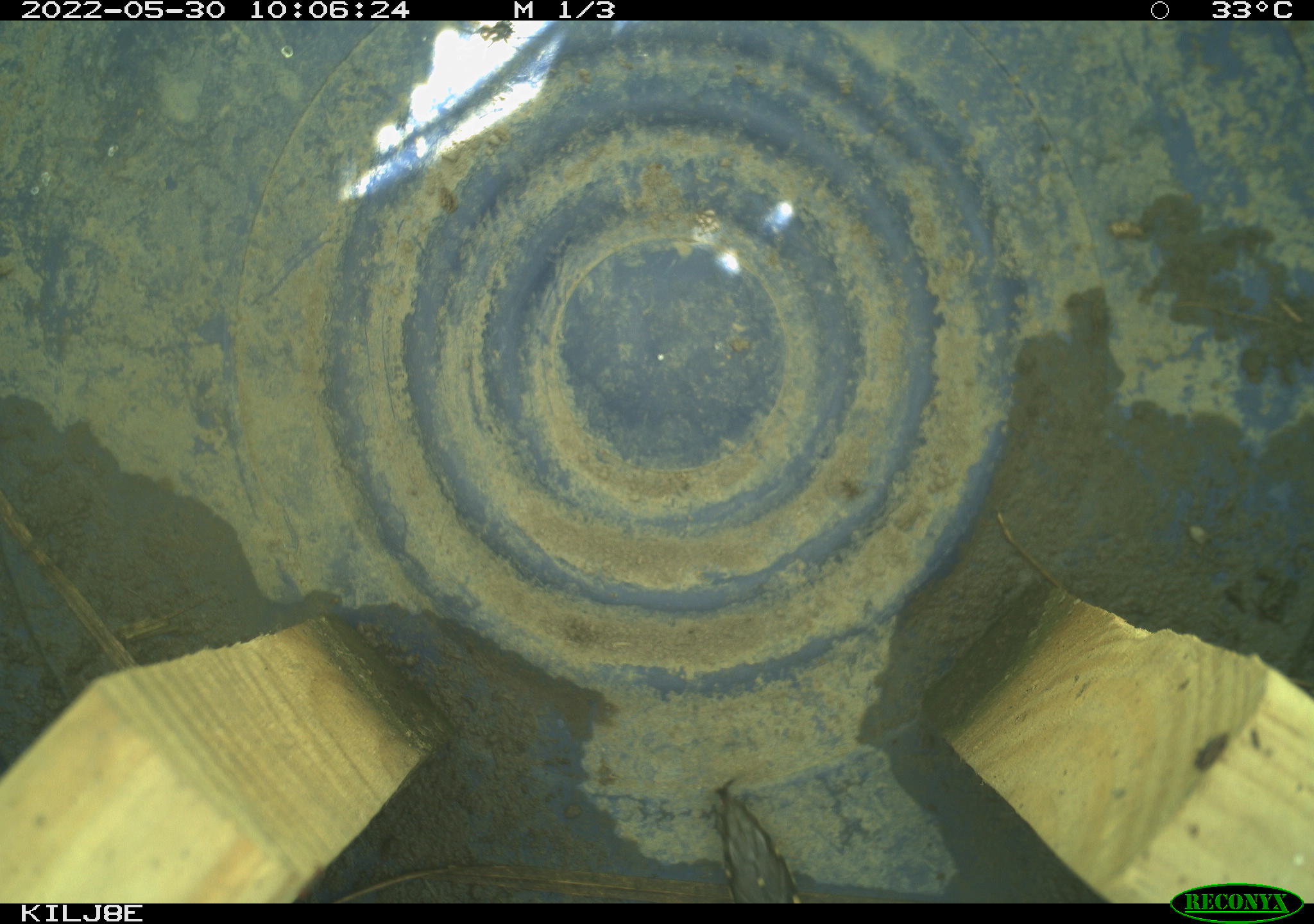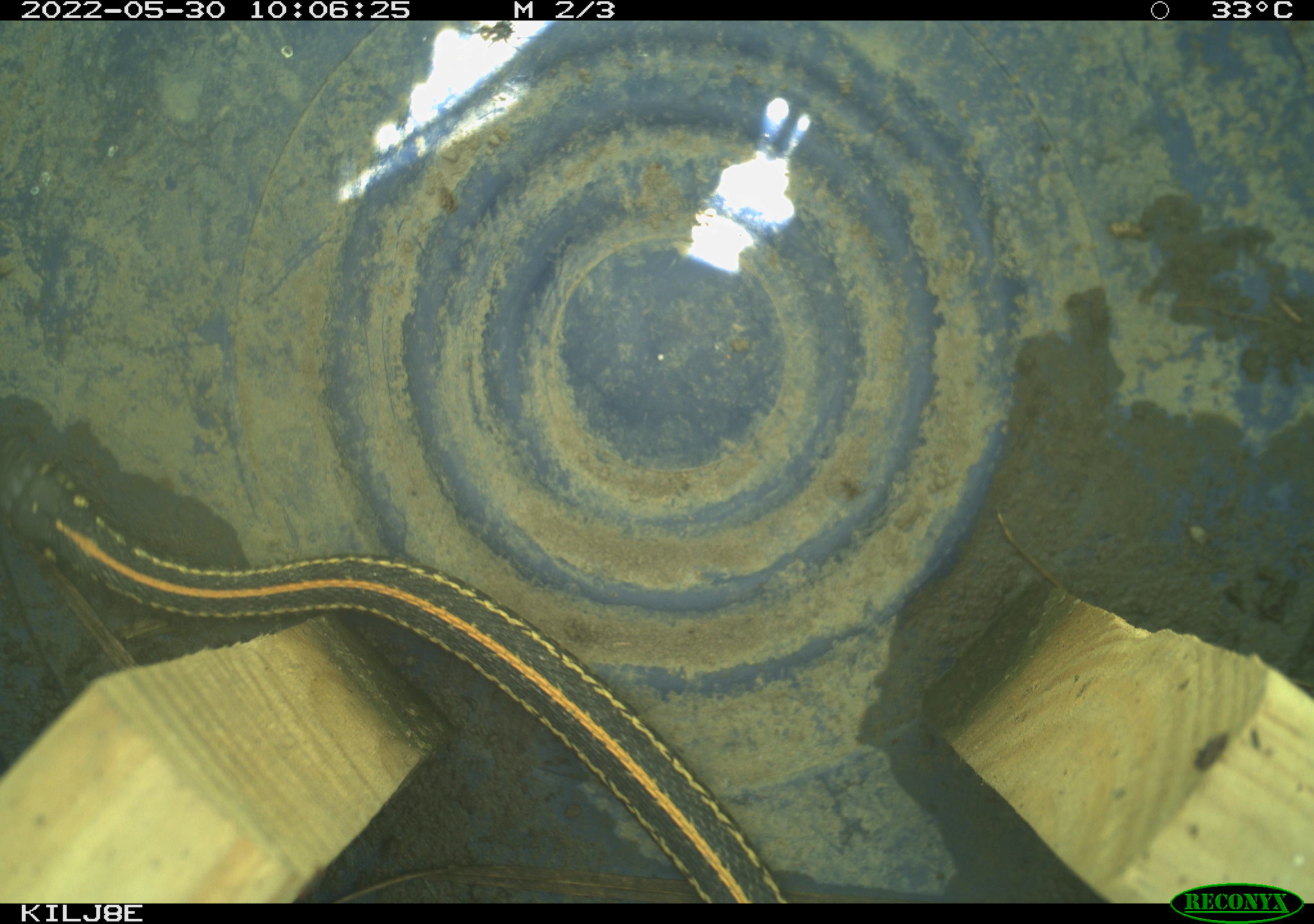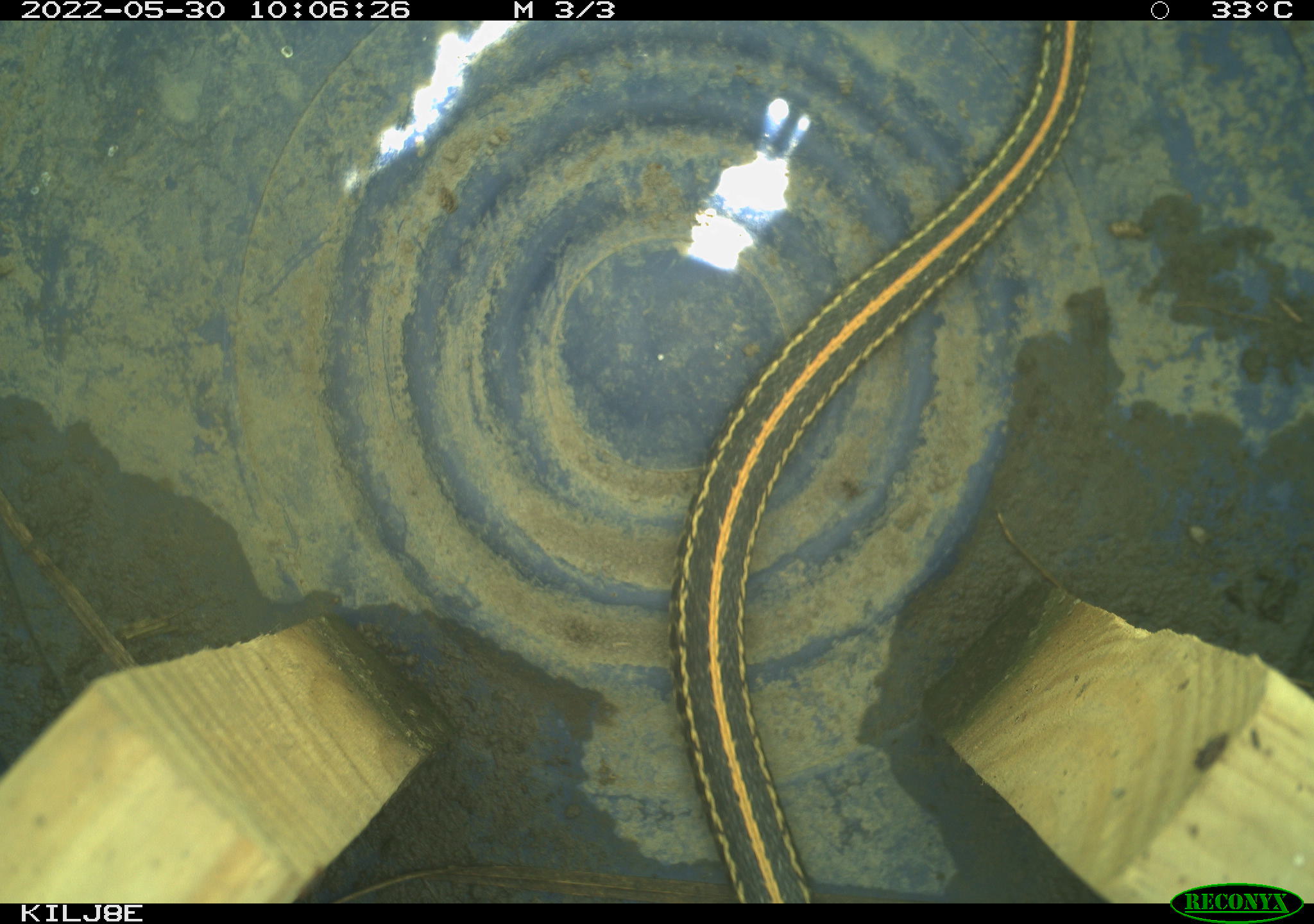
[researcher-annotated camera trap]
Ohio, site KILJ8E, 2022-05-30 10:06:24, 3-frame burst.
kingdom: Animalia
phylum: Chordata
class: Reptilia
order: Squamata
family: Colubridae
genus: Thamnophis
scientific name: Thamnophis radix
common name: plains gartersnake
Plains gartersnake (Thamnophis radix).